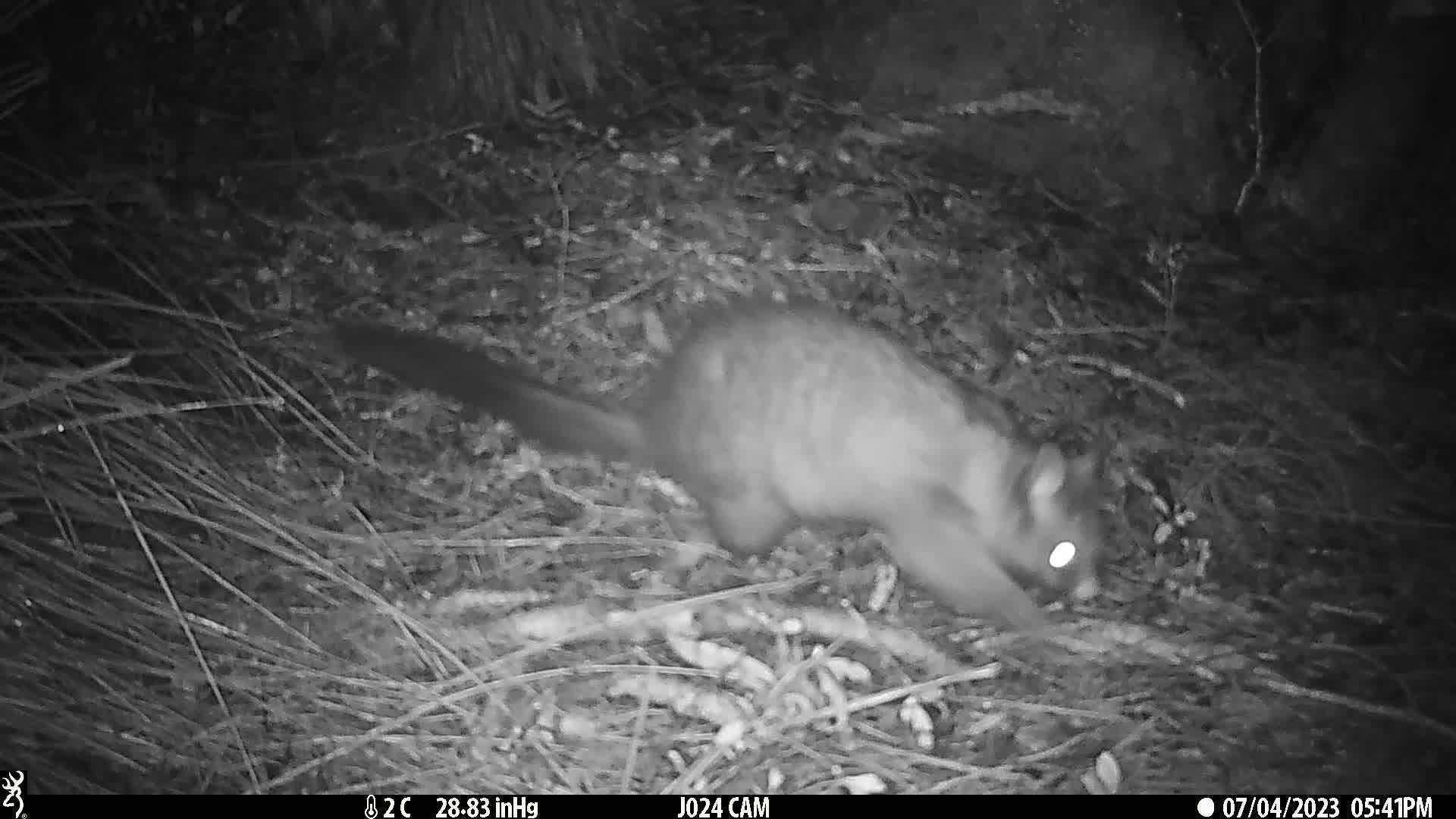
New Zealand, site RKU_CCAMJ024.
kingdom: Animalia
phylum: Chordata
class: Mammalia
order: Diprotodontia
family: Phalangeridae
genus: Trichosurus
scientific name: Trichosurus vulpecula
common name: common brushtail possum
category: possum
Possum (common brushtail possum) (Trichosurus vulpecula).